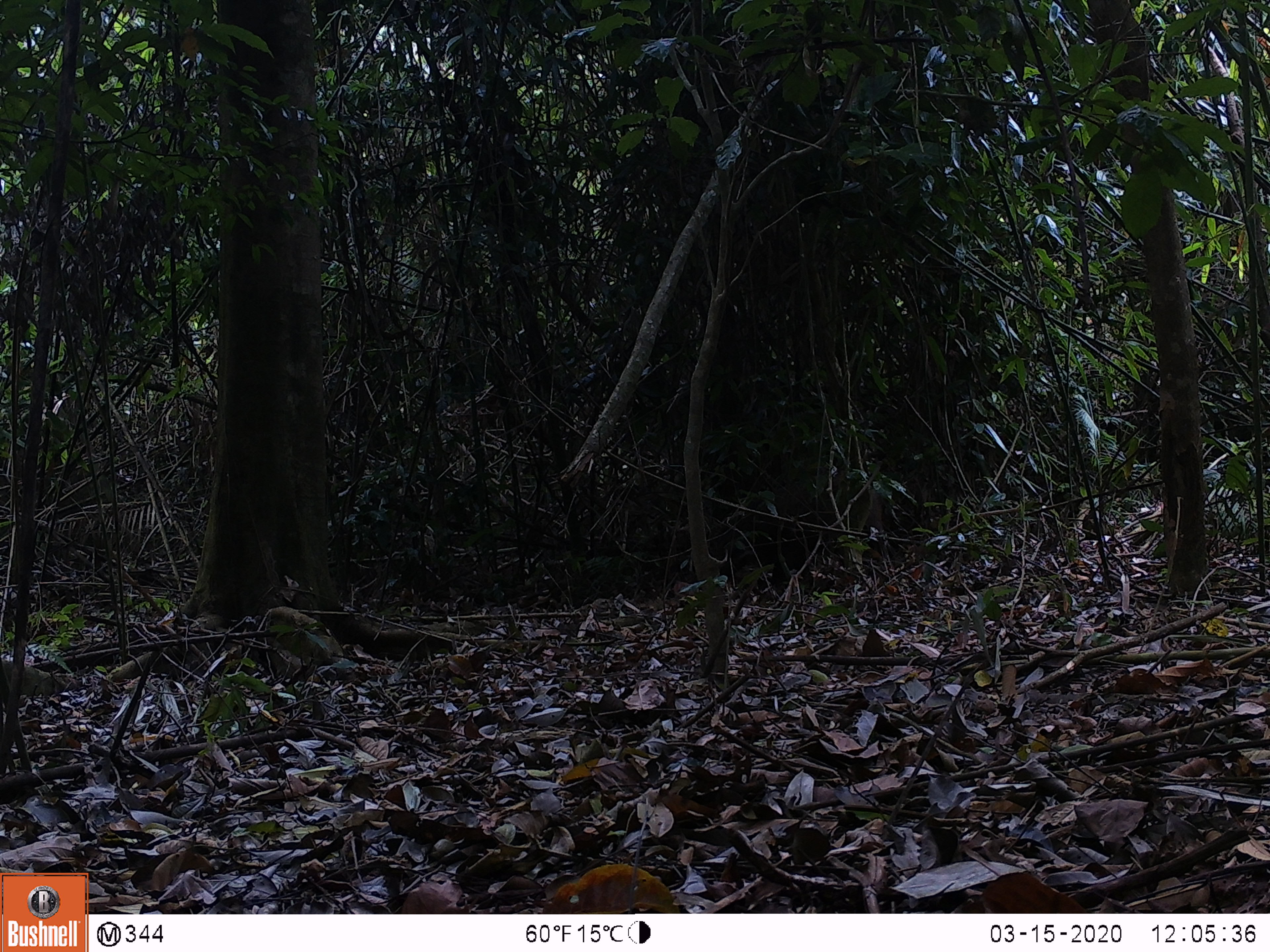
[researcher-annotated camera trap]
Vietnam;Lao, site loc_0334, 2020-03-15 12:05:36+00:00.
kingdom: Animalia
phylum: Chordata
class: Mammalia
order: Artiodactyla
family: Suidae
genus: Sus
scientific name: Sus scrofa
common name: eurasian wild pig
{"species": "eurasian wild pig (Sus scrofa)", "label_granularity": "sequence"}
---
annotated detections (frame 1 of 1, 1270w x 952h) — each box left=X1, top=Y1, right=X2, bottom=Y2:
eurasian wild pig: left=764, top=472, right=895, bottom=566